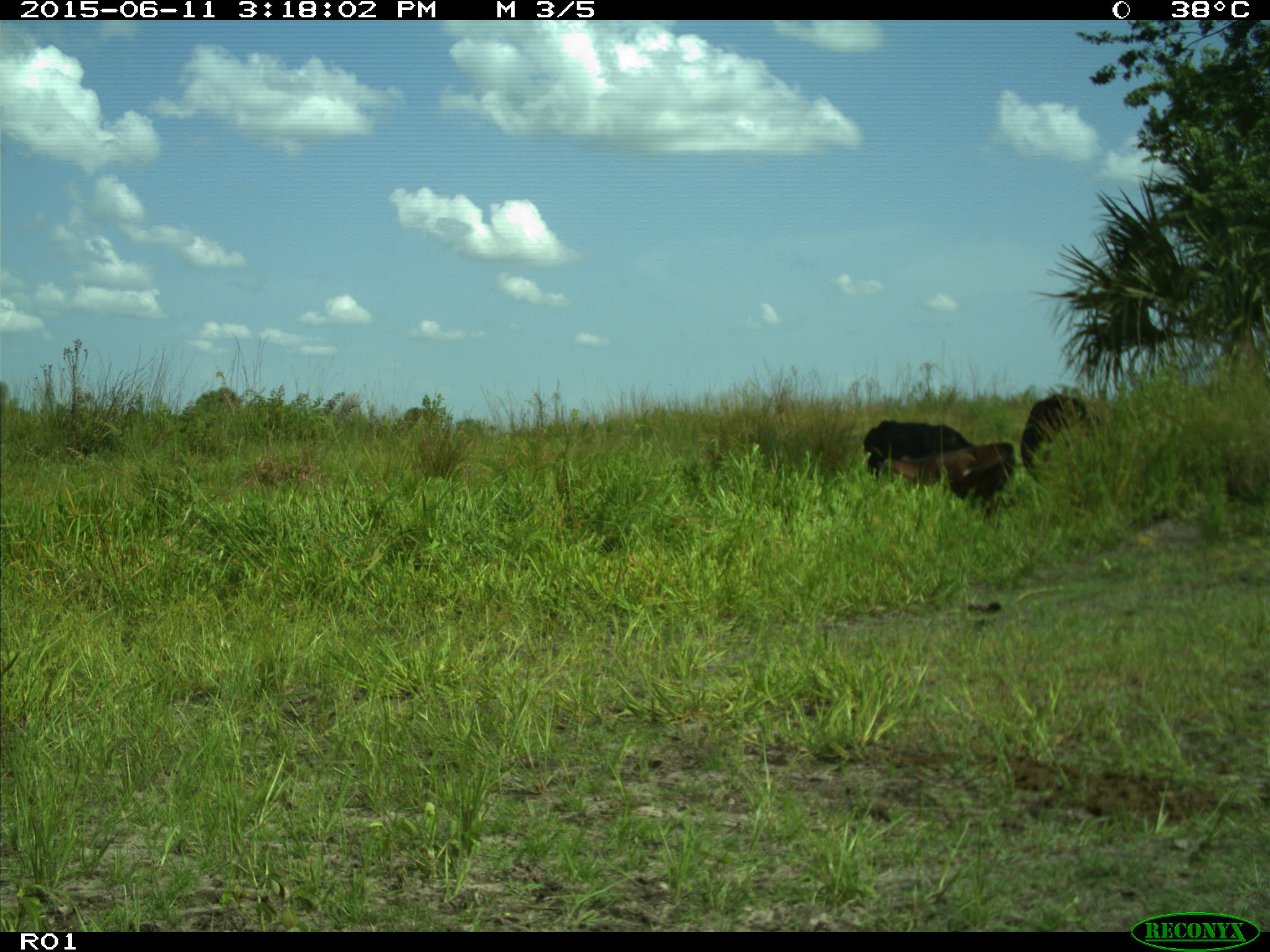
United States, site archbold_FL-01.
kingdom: Animalia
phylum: Chordata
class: Mammalia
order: Artiodactyla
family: Bovidae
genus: Bos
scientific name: Bos taurus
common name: domestic cow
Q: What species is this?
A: Bos taurus (domestic cow).